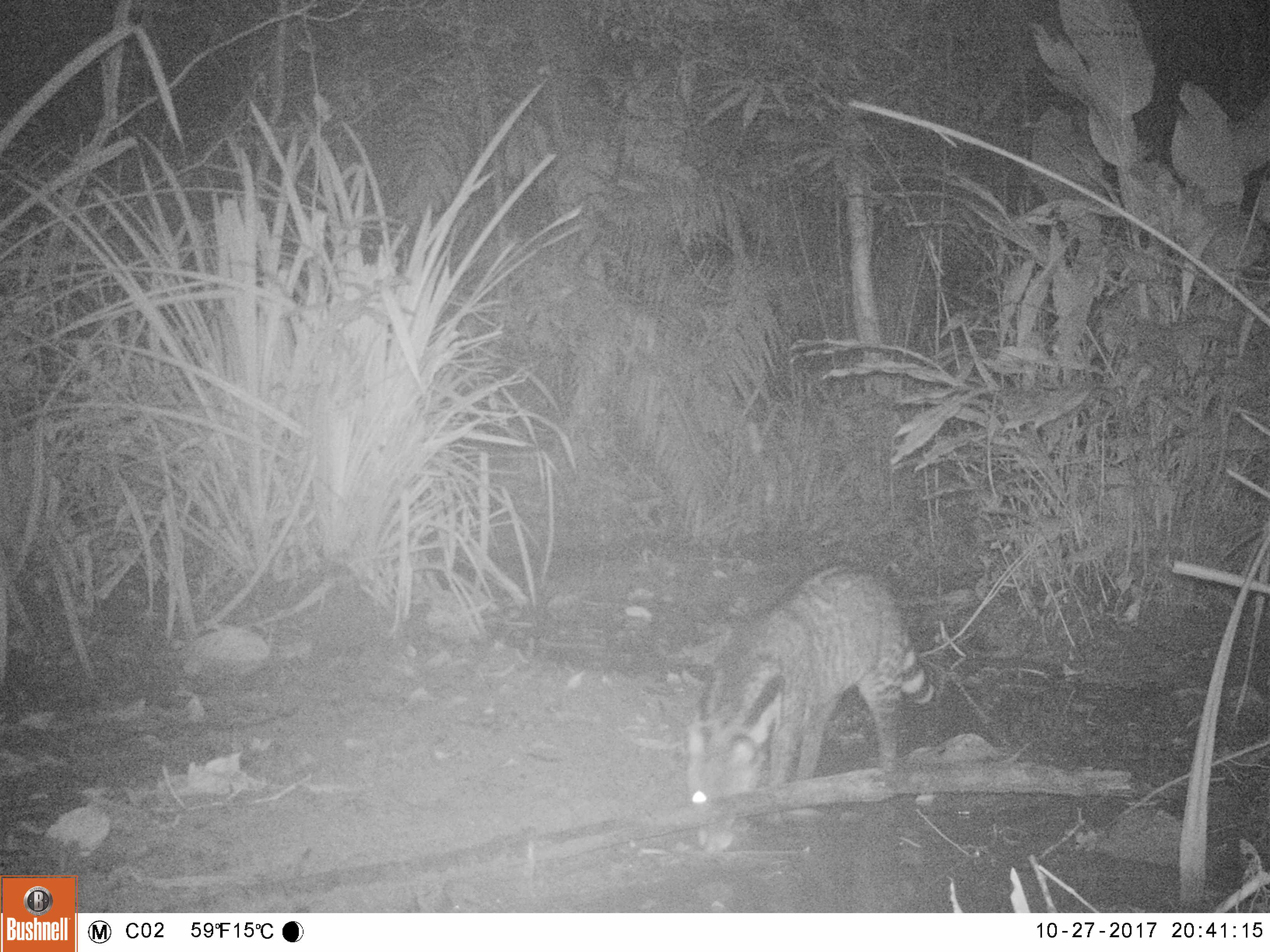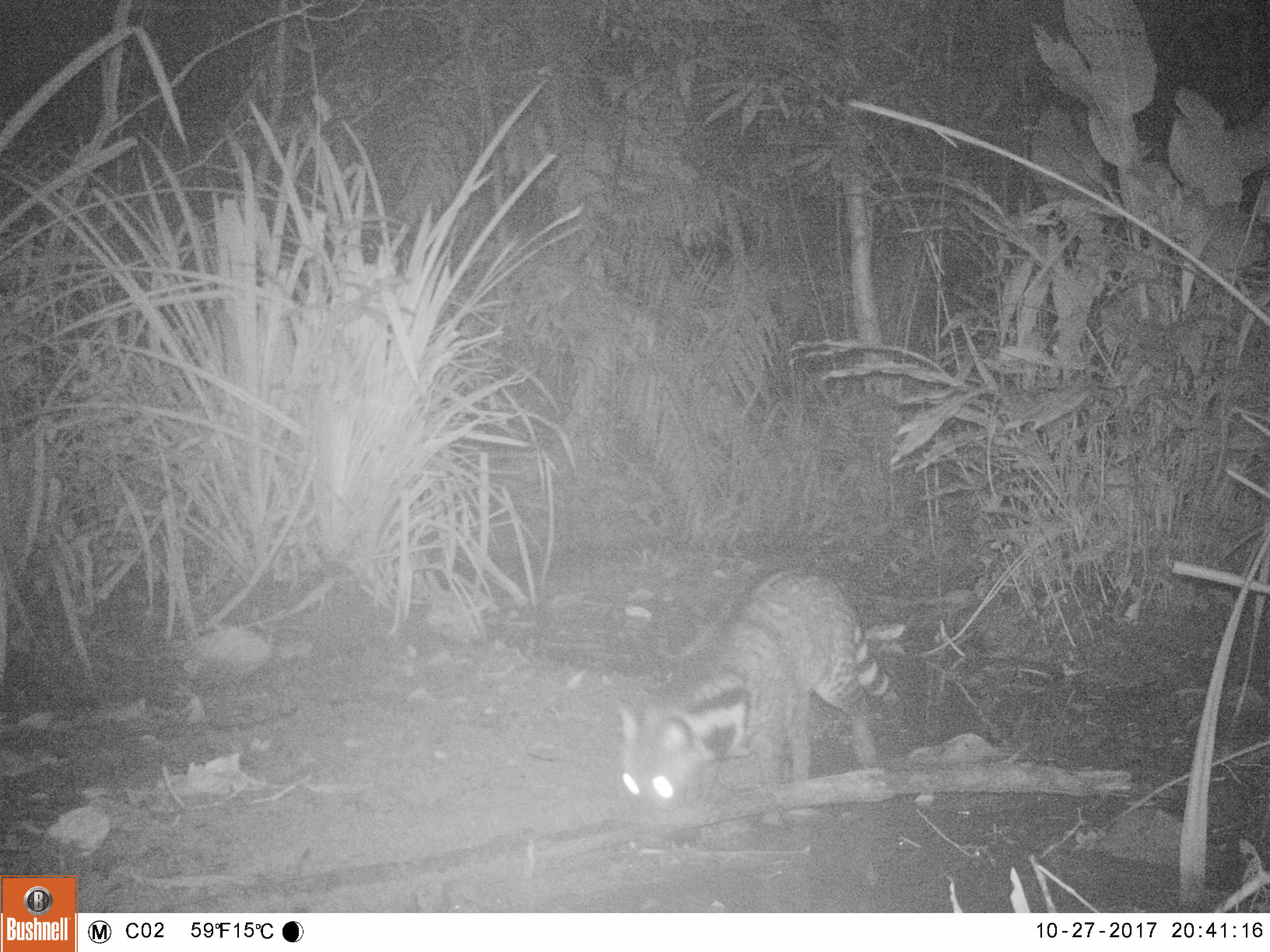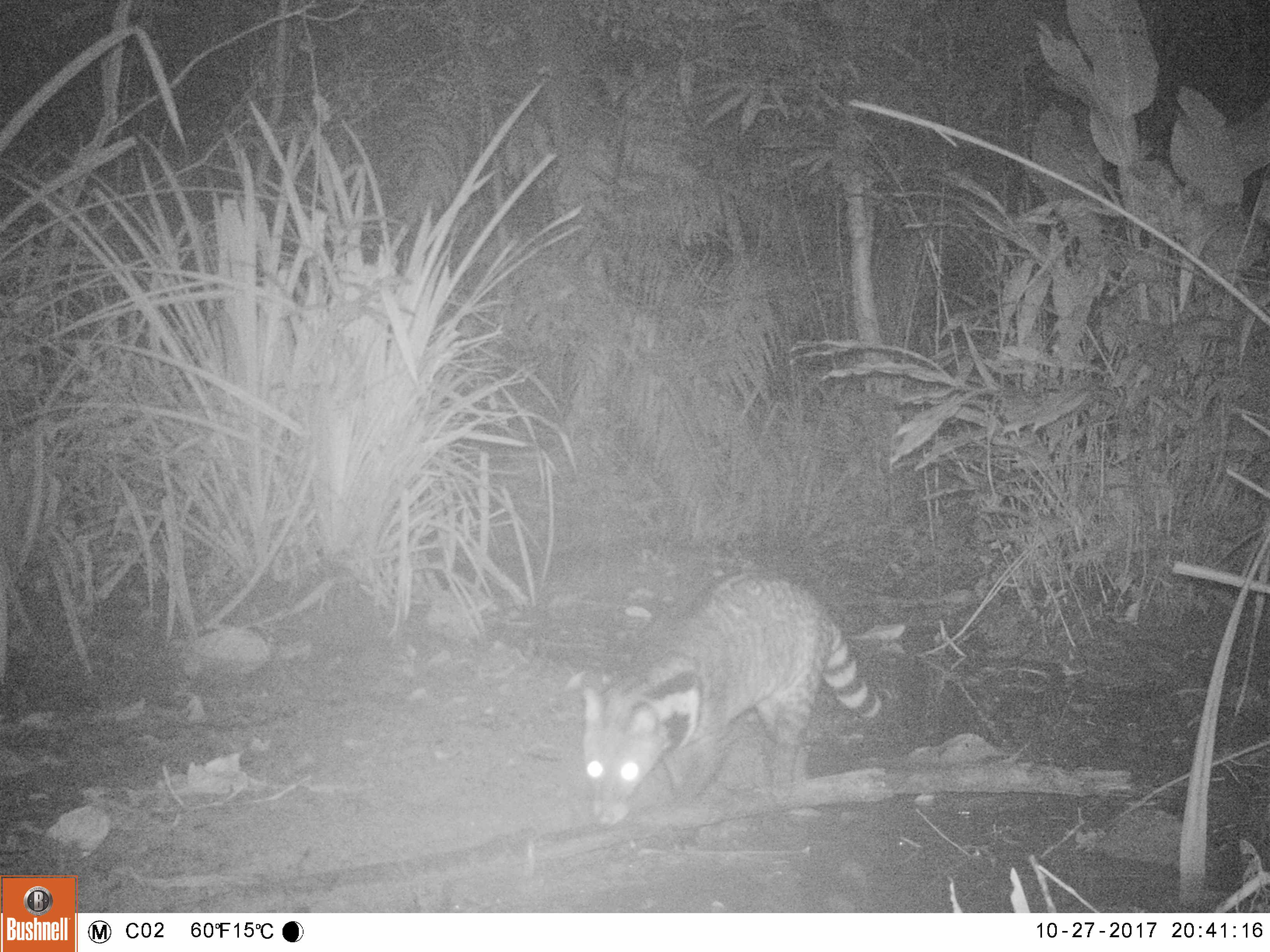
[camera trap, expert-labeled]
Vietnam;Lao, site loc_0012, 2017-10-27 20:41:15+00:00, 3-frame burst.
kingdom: Animalia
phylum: Chordata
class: Mammalia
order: Carnivora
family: Viverridae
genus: Viverra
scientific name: Viverra zibetha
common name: large indian civet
Large indian civet (Viverra zibetha). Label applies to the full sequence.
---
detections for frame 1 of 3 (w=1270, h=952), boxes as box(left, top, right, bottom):
large indian civet: box(682, 562, 934, 852)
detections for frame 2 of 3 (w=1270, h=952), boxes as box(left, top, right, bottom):
large indian civet: box(618, 566, 901, 832)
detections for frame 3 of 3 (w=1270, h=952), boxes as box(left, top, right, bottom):
large indian civet: box(580, 566, 886, 838)